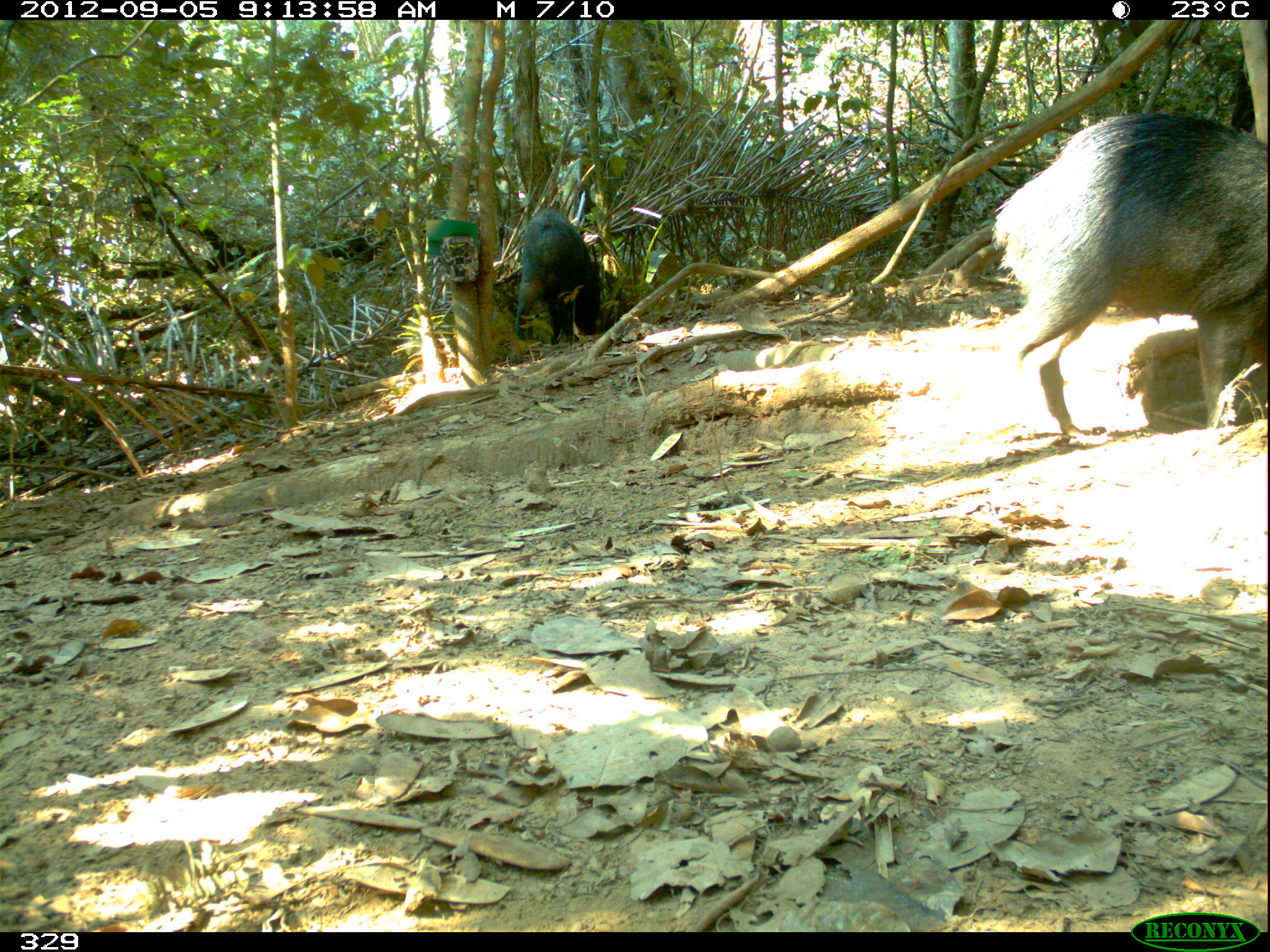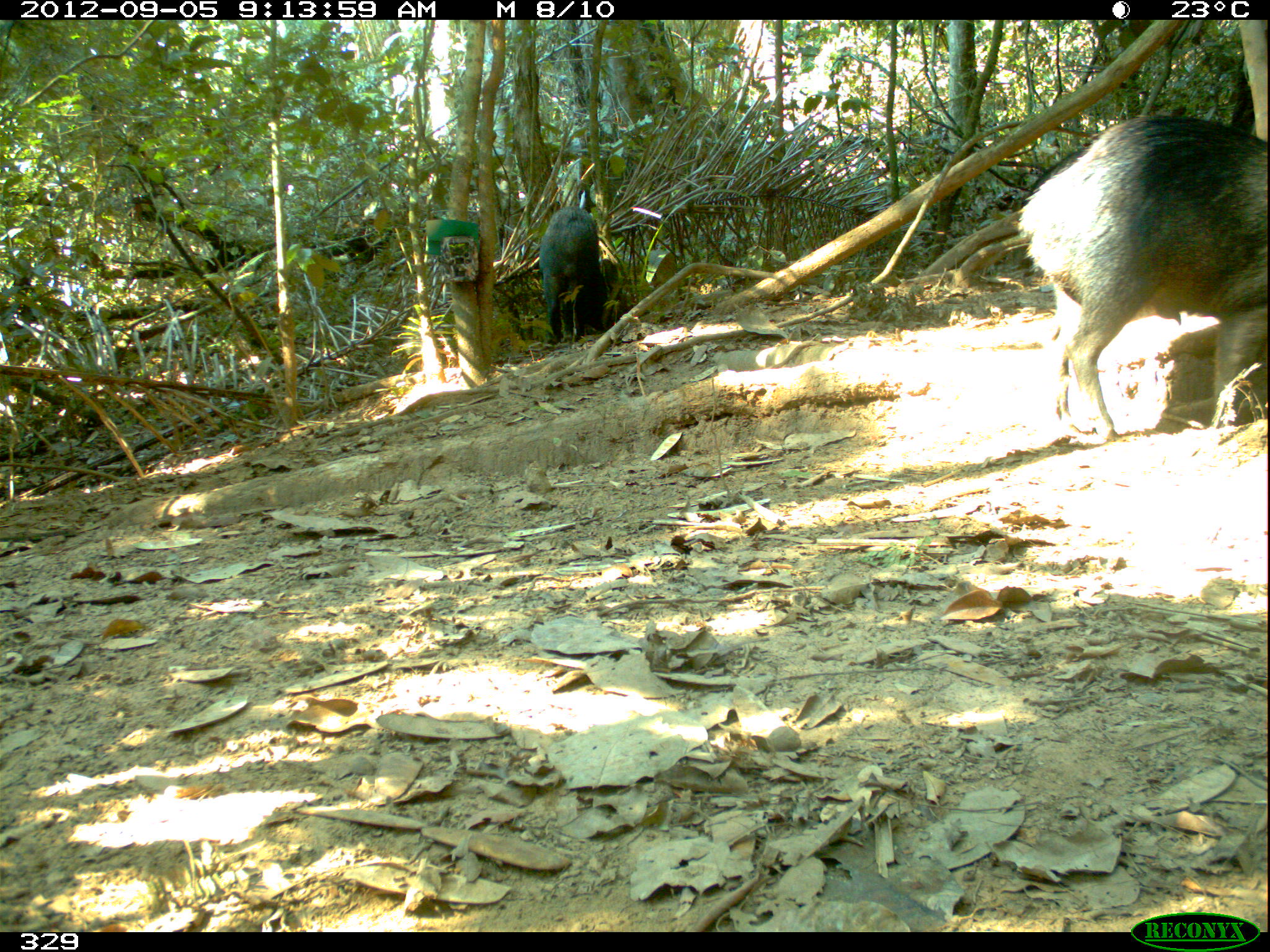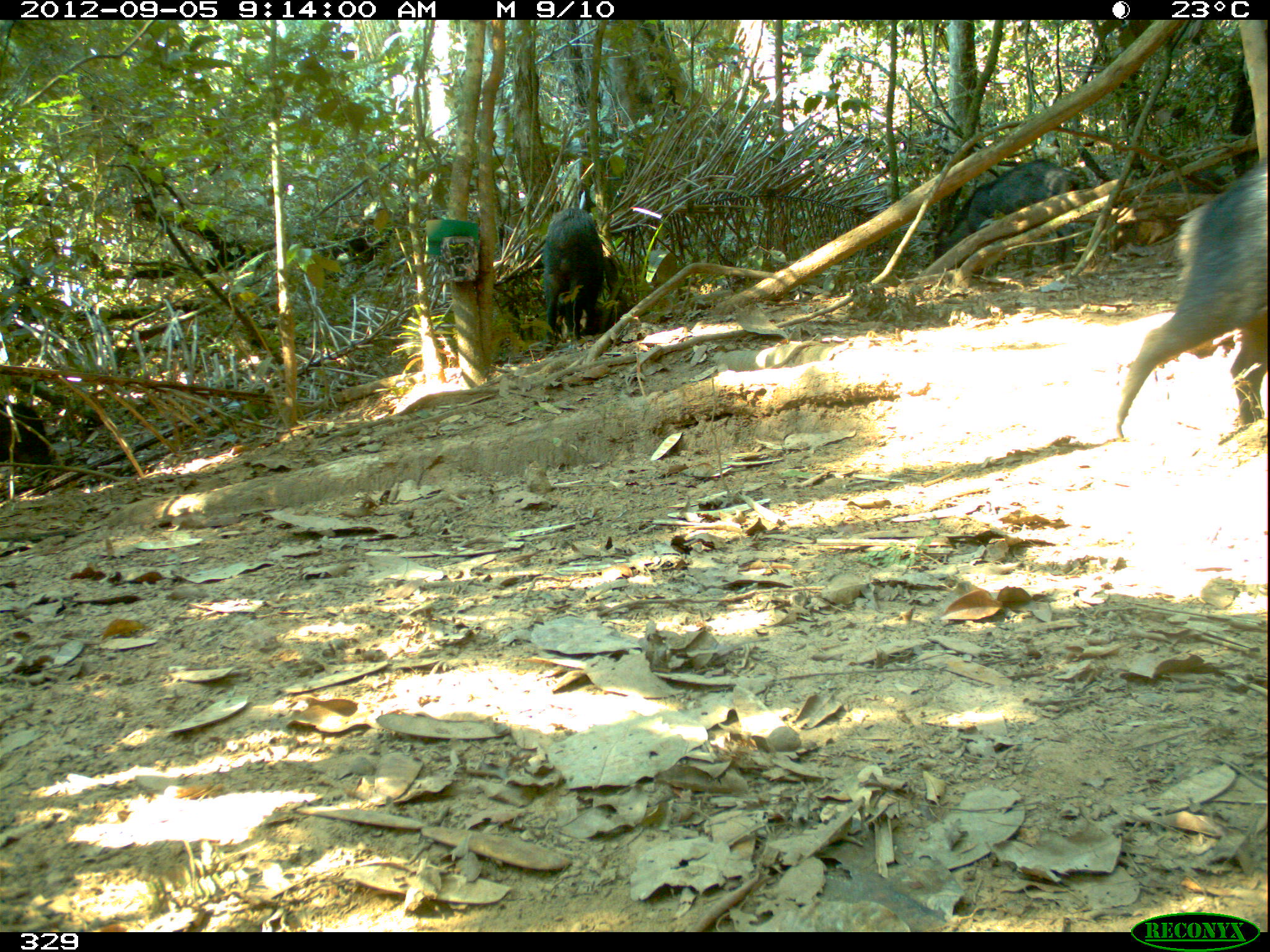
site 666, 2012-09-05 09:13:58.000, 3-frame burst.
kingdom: Animalia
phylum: Chordata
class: Mammalia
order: Artiodactyla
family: Tayassuidae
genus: Tayassu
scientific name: Tayassu pecari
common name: white-lipped peccary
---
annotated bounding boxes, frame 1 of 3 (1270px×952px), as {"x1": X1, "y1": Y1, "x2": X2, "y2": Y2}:
tayassu pecari: {"x1": 988, "y1": 103, "x2": 1270, "y2": 446}; {"x1": 513, "y1": 209, "x2": 621, "y2": 345}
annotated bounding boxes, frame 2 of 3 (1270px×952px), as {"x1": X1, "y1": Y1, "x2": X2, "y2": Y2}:
tayassu pecari: {"x1": 1013, "y1": 115, "x2": 1270, "y2": 445}; {"x1": 537, "y1": 205, "x2": 622, "y2": 345}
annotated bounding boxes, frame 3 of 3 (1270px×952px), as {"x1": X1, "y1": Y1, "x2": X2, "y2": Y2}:
tayassu pecari: {"x1": 1105, "y1": 156, "x2": 1270, "y2": 441}; {"x1": 934, "y1": 159, "x2": 1114, "y2": 276}; {"x1": 542, "y1": 209, "x2": 629, "y2": 342}; {"x1": 0, "y1": 402, "x2": 59, "y2": 471}